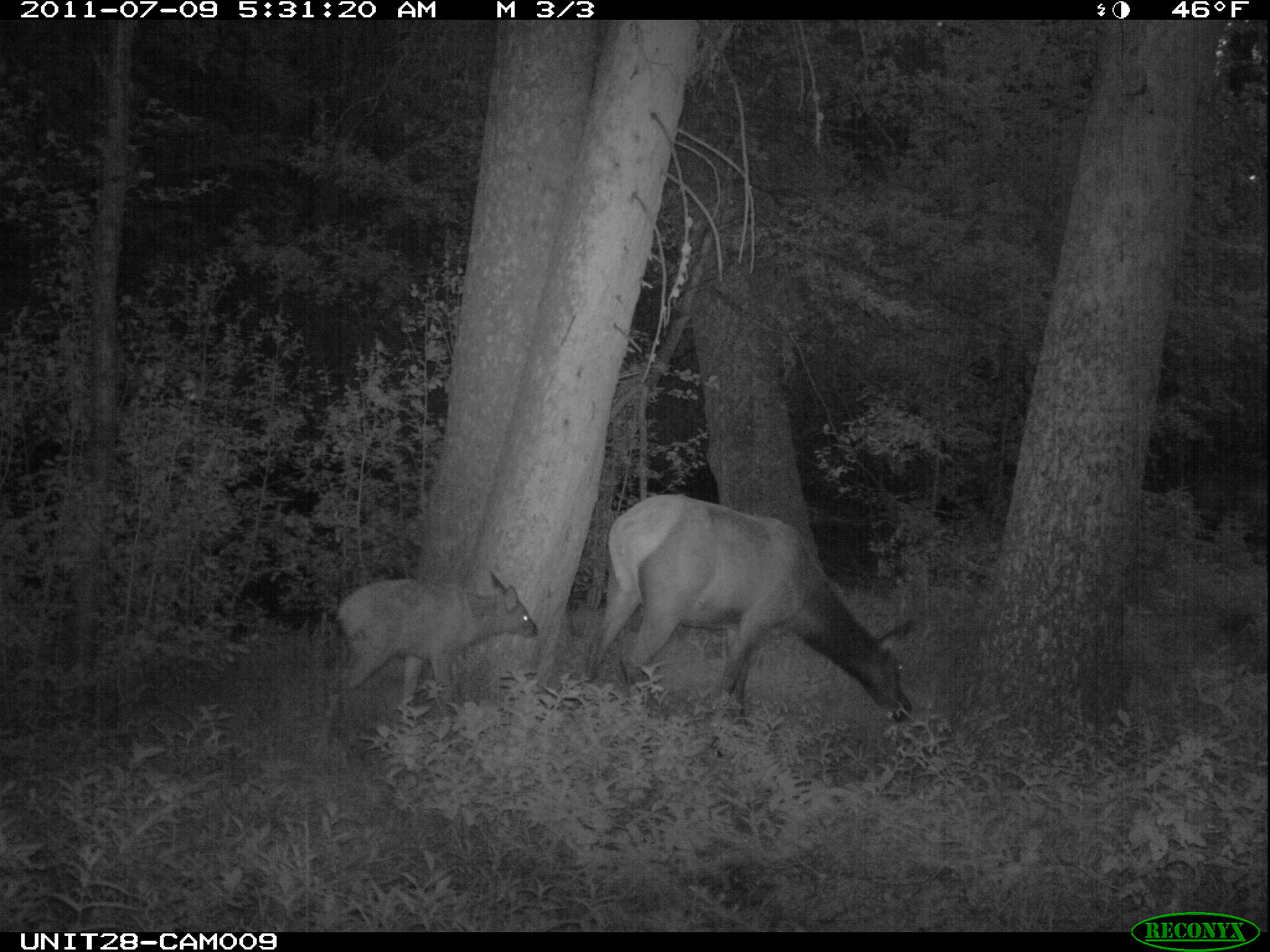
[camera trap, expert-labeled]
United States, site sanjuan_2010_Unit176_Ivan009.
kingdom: Animalia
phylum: Chordata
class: Mammalia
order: Artiodactyla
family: Cervidae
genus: Cervus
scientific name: Cervus elaphus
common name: red deer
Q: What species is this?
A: Cervus elaphus (red deer).